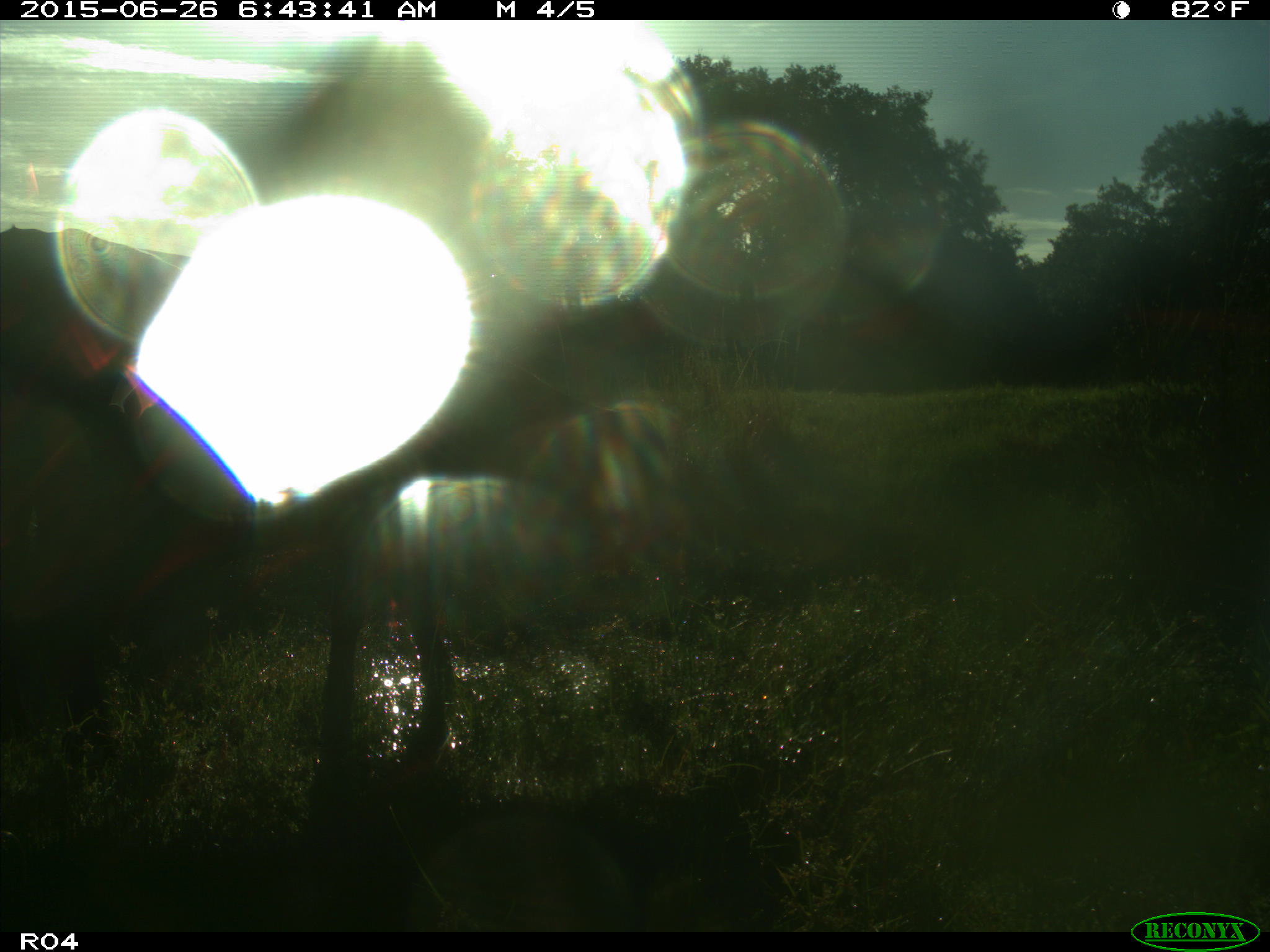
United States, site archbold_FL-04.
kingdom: Animalia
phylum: Chordata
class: Mammalia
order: Artiodactyla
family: Bovidae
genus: Bos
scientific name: Bos taurus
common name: domestic cow